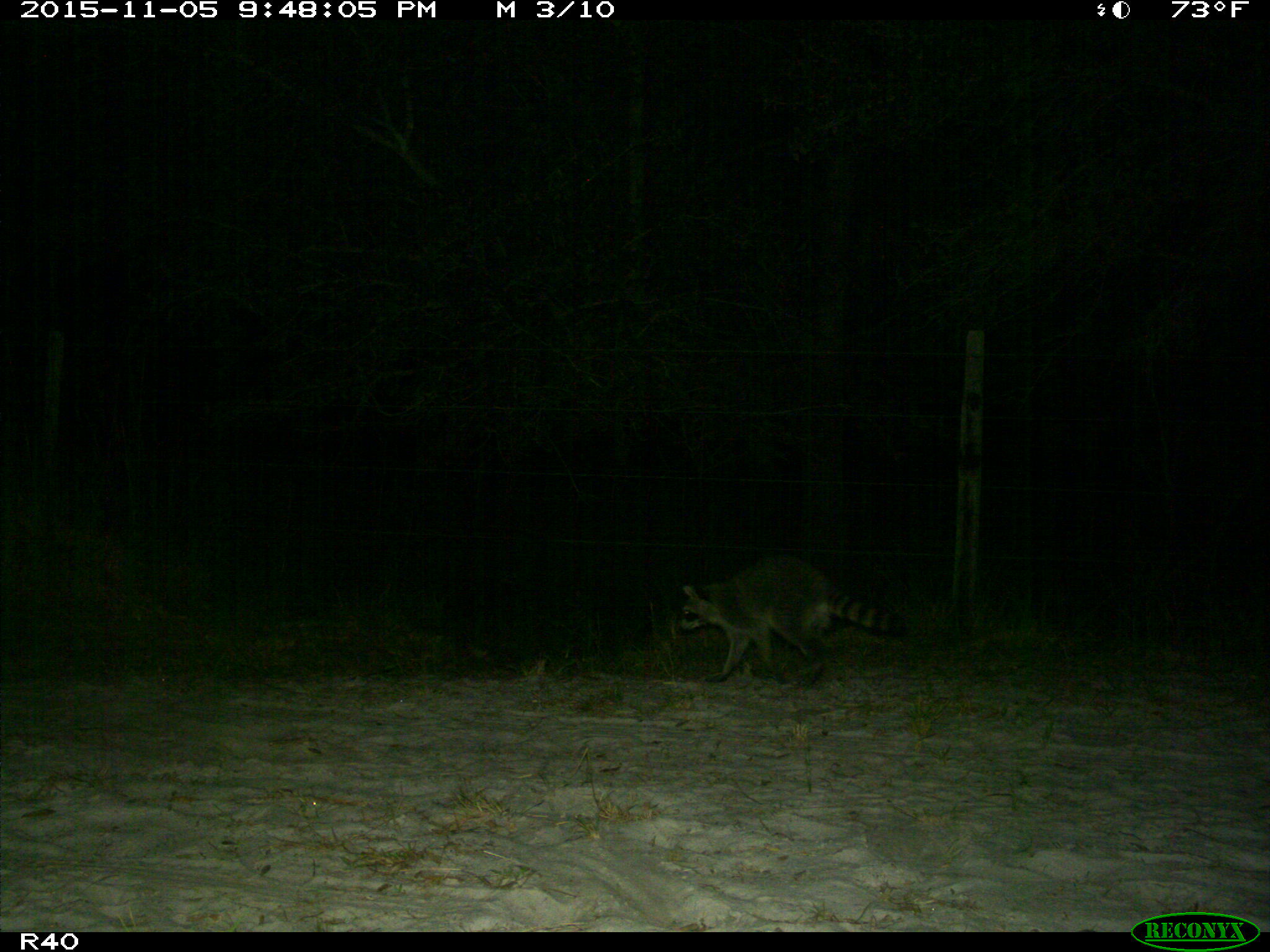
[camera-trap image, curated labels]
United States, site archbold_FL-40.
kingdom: Animalia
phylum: Chordata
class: Mammalia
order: Carnivora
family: Procyonidae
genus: Procyon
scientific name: Procyon lotor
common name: common raccoon